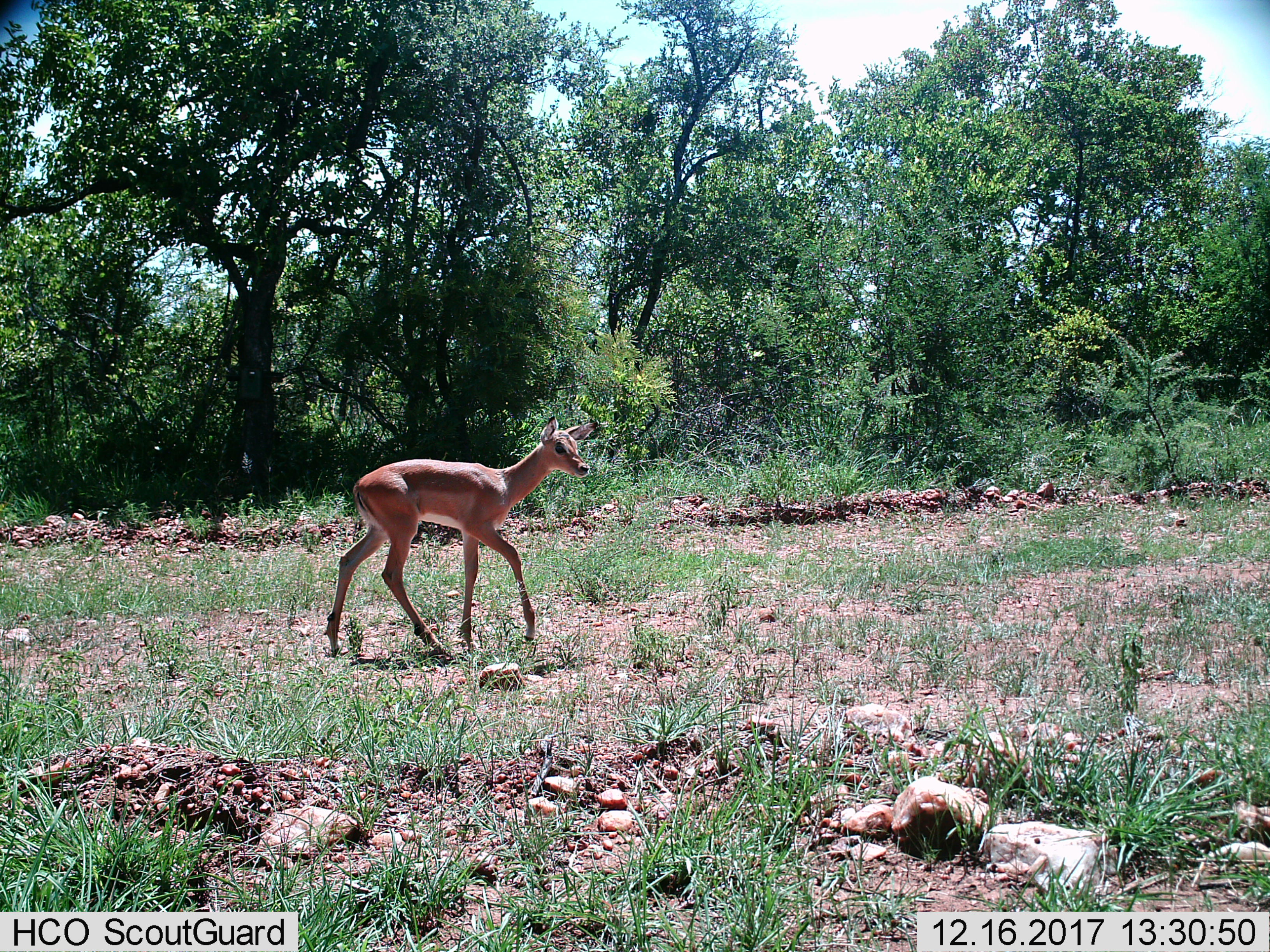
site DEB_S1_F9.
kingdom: Animalia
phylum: Chordata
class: Mammalia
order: Artiodactyla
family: Bovidae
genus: Aepyceros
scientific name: Aepyceros melampus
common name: impala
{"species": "impala (Aepyceros melampus)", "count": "1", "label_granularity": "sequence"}